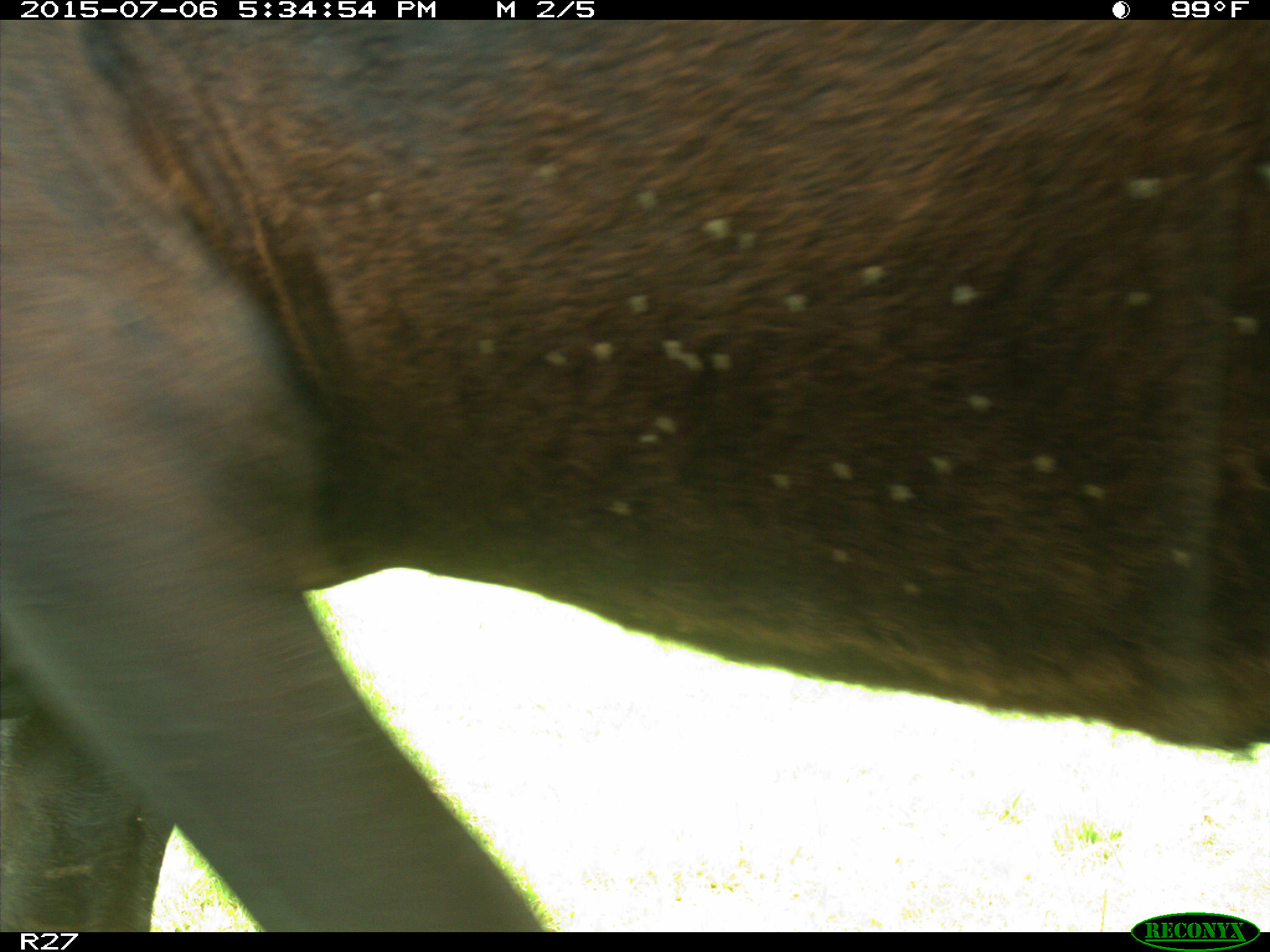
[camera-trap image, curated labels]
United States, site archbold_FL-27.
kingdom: Animalia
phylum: Chordata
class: Mammalia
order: Artiodactyla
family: Bovidae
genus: Bos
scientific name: Bos taurus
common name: domestic cow